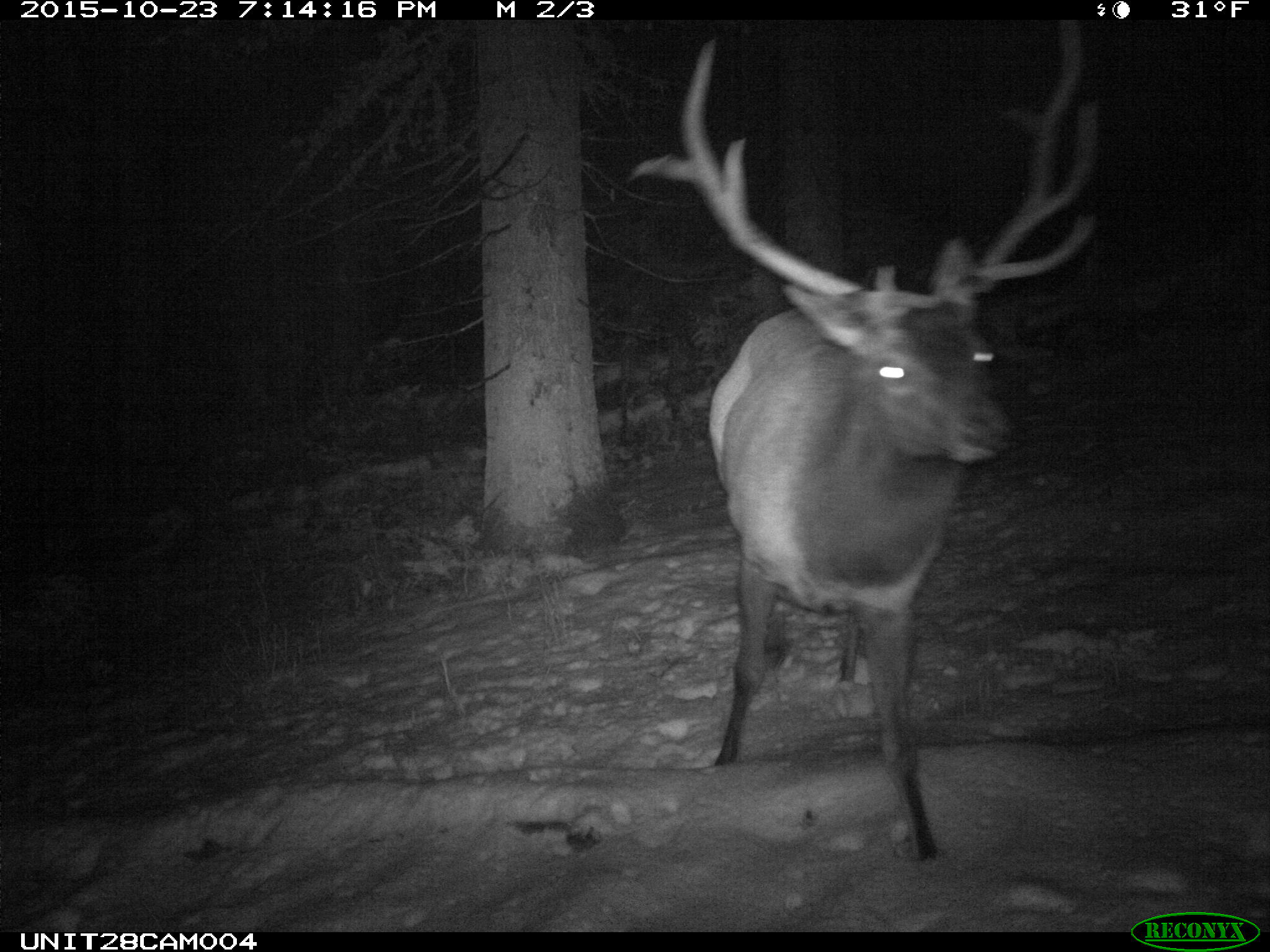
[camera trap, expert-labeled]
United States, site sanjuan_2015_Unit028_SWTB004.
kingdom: Animalia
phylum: Chordata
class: Mammalia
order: Artiodactyla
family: Cervidae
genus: Cervus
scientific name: Cervus elaphus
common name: red deer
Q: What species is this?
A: Cervus elaphus (red deer).